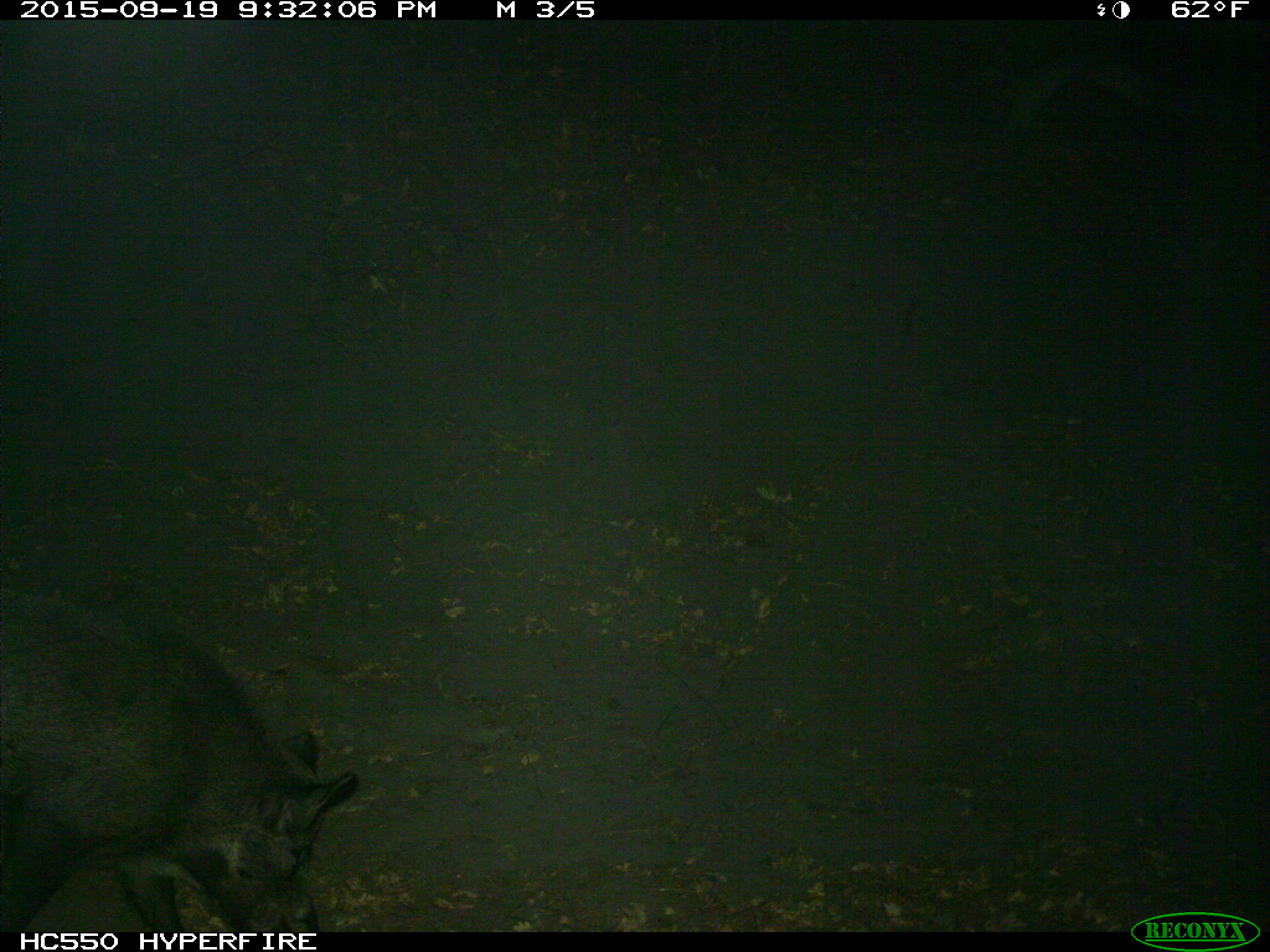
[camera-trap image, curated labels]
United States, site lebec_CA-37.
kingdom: Animalia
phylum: Chordata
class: Mammalia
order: Artiodactyla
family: Suidae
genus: Sus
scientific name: Sus scrofa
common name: wild boar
Sus scrofa (wild boar).